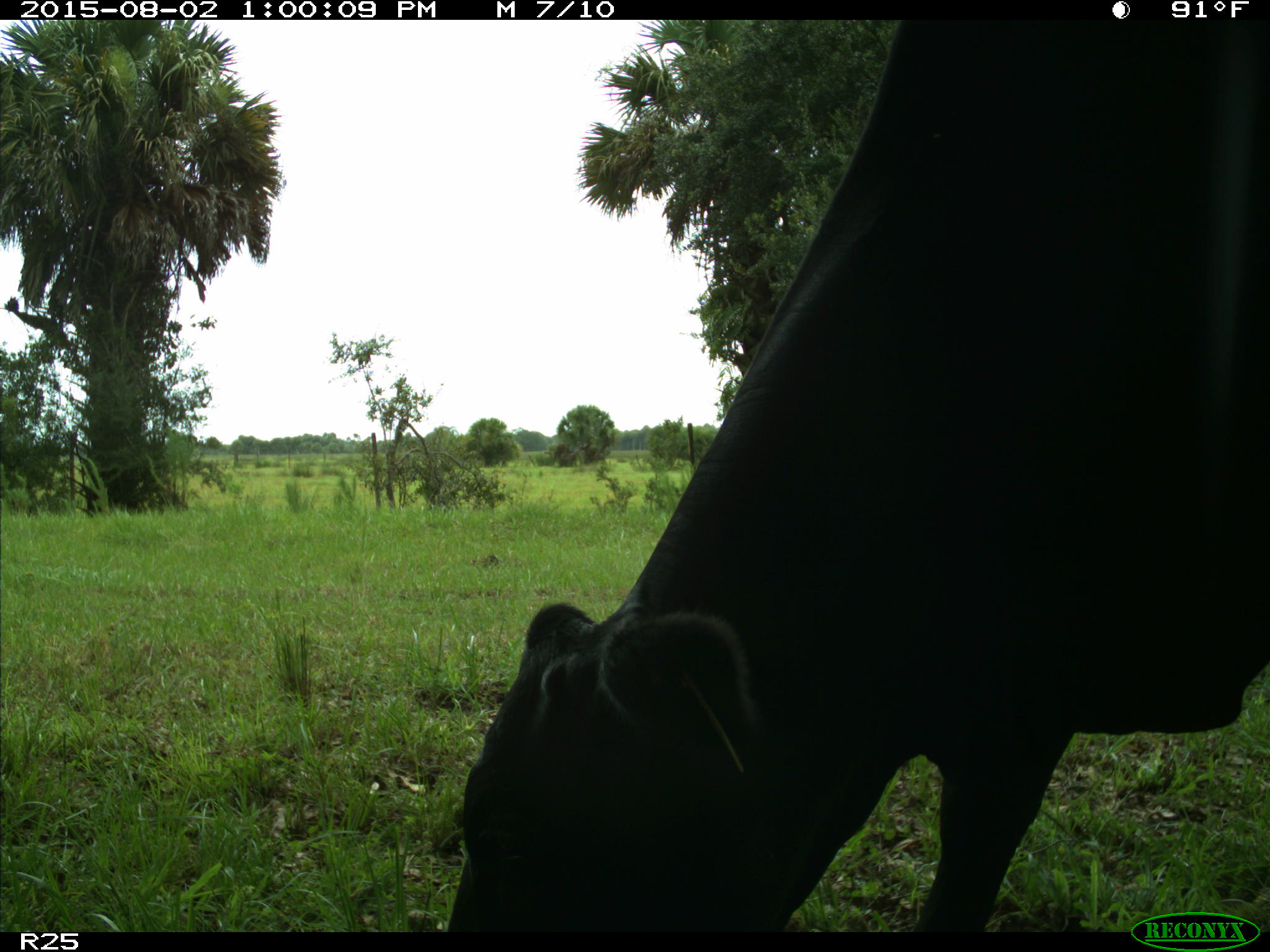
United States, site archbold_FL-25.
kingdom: Animalia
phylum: Chordata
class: Mammalia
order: Artiodactyla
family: Bovidae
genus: Bos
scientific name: Bos taurus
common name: domestic cow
Bos taurus (domestic cow).